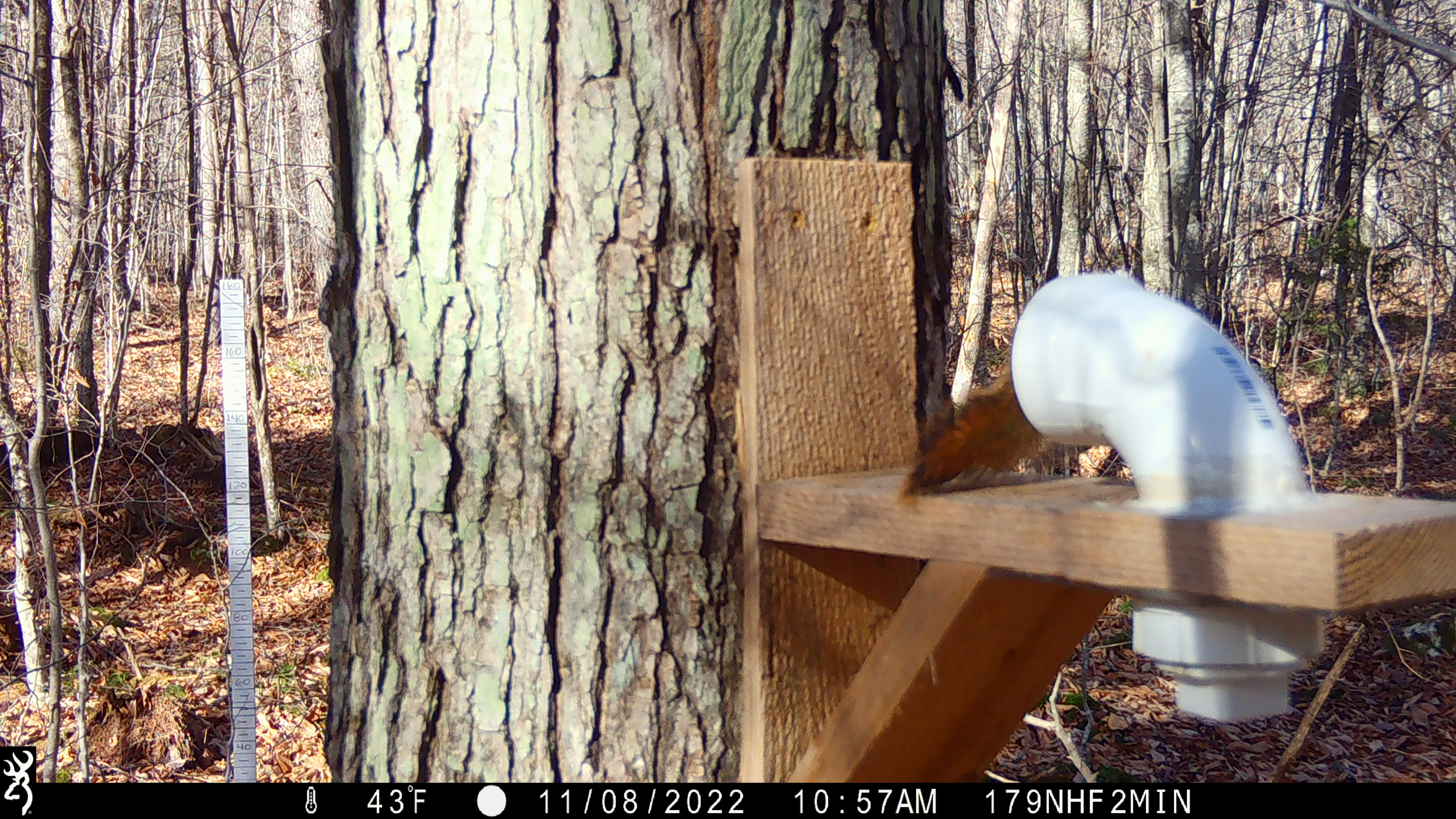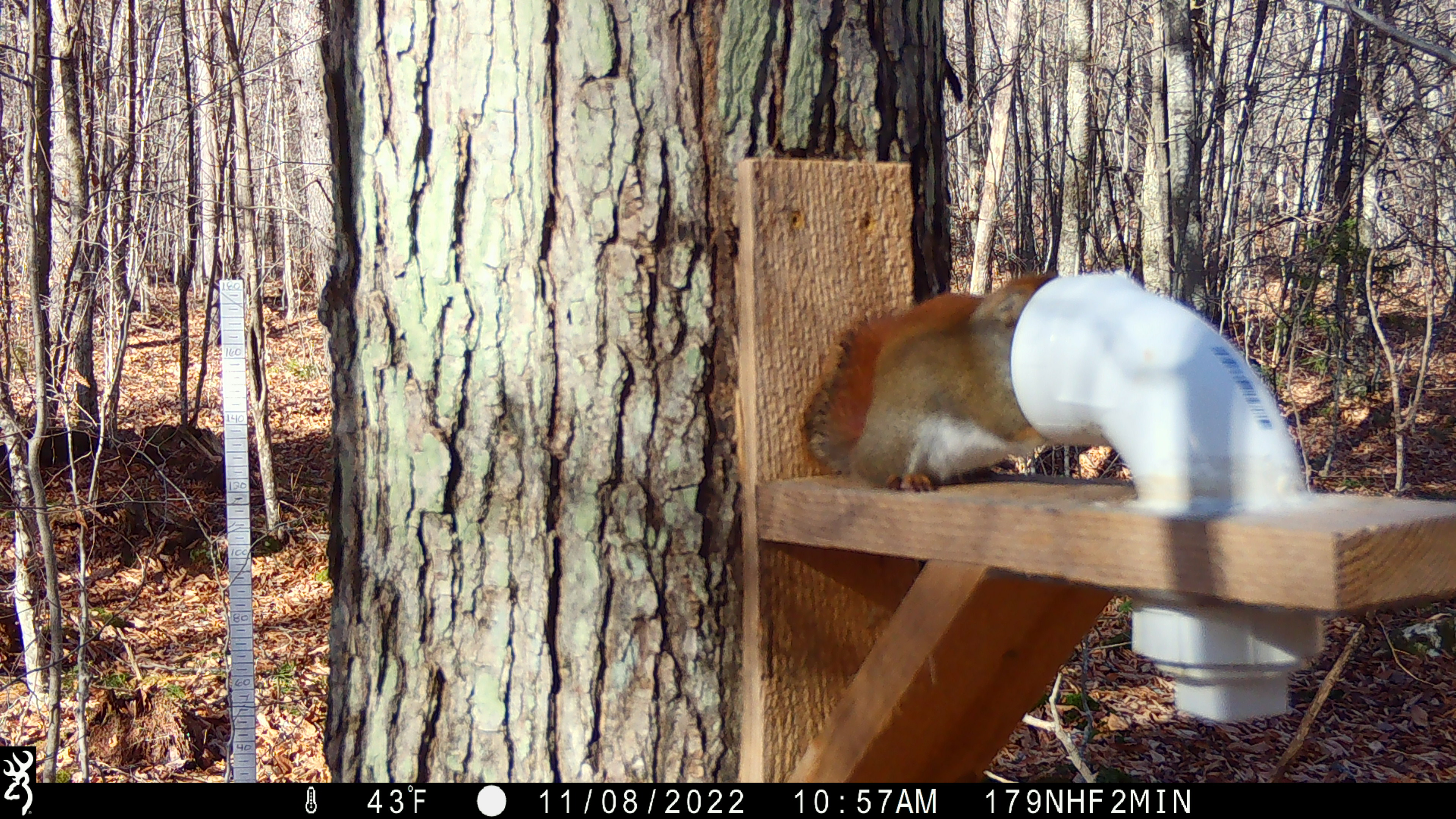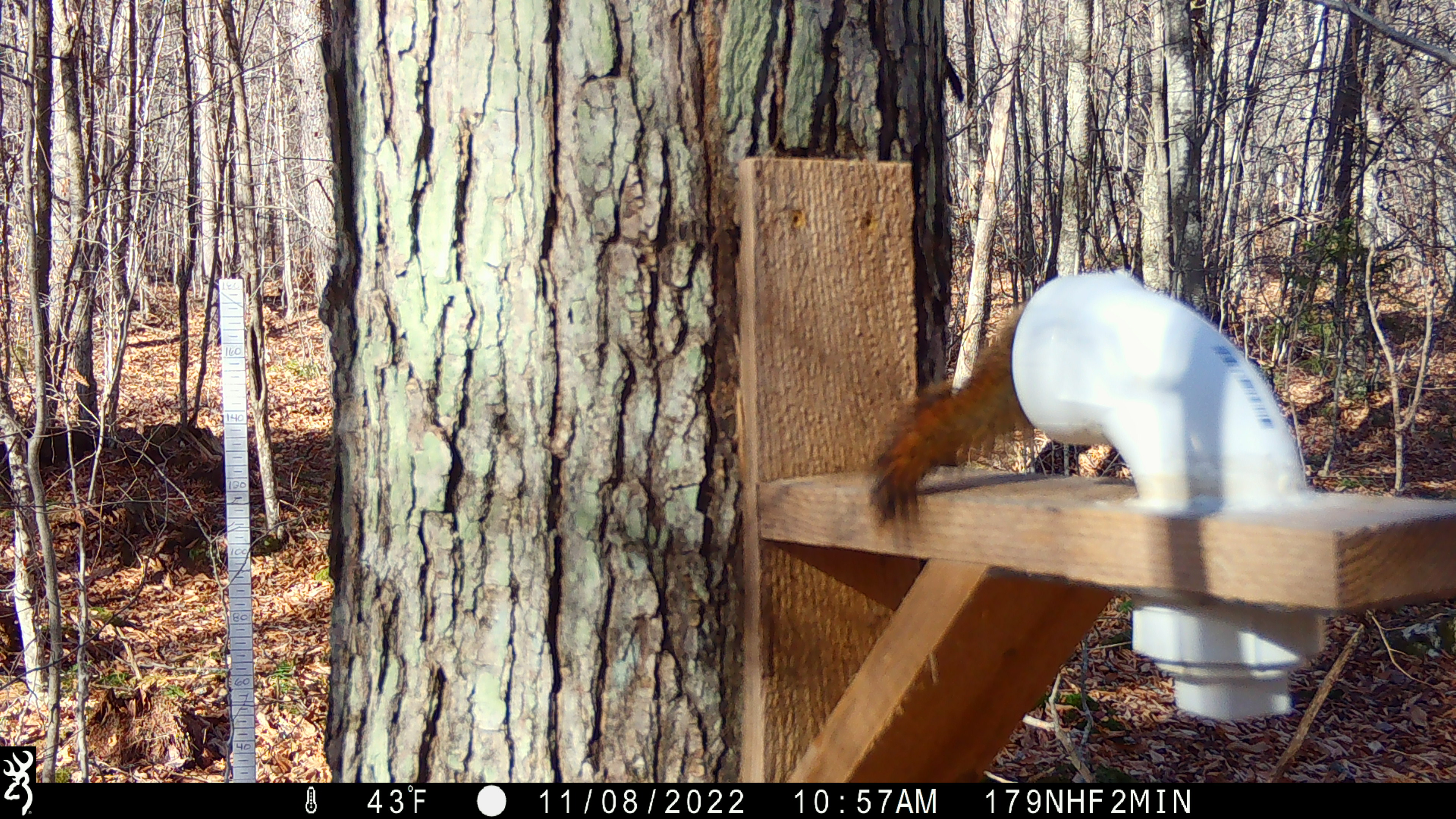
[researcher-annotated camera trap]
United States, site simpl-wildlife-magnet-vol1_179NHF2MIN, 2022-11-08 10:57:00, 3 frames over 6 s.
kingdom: Animalia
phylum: Chordata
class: Mammalia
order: Rodentia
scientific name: Rodentia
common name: mouse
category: mouse sp.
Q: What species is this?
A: Mouse sp. (mouse) (Rodentia).